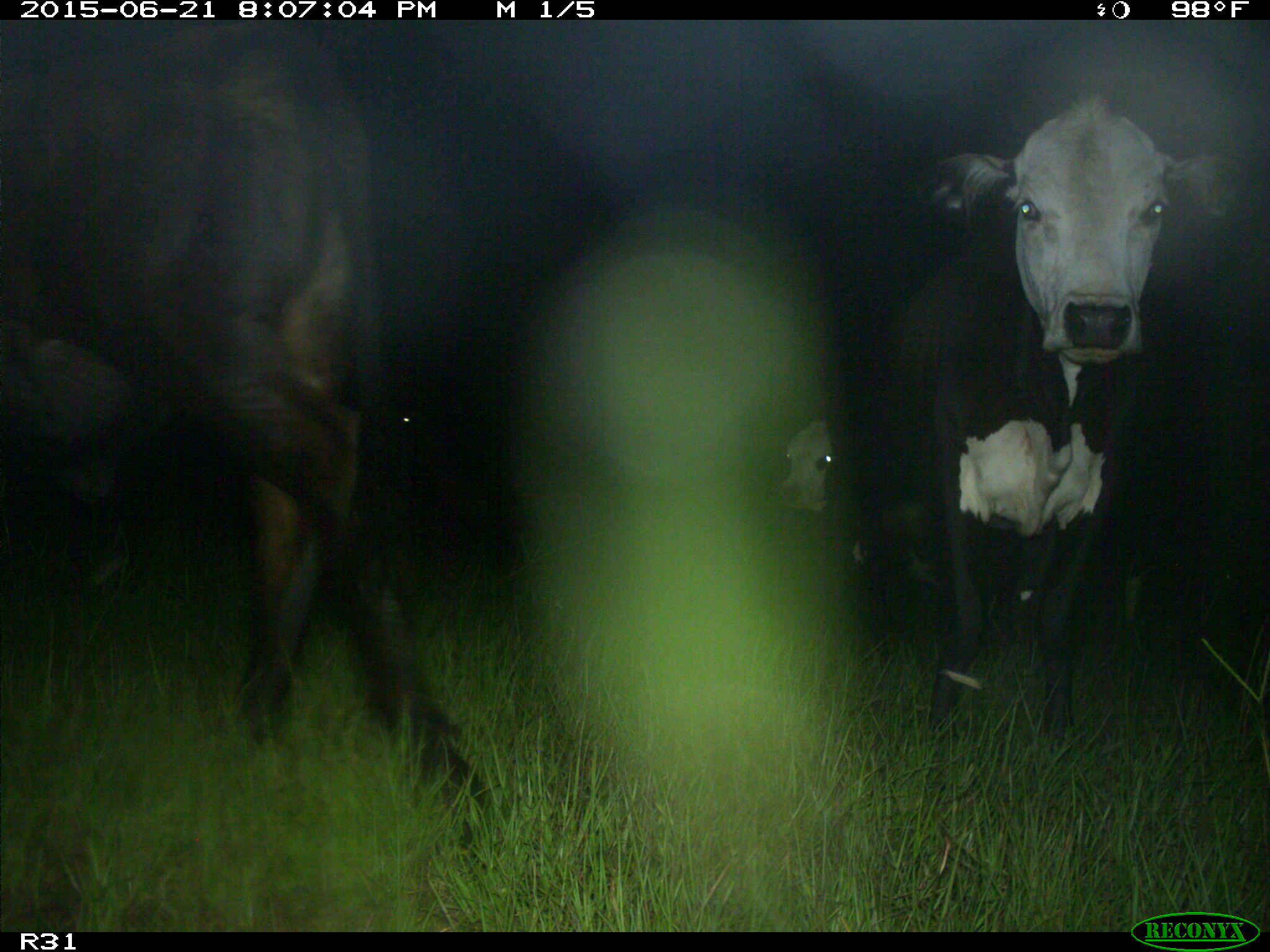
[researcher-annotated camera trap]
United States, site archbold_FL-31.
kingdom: Animalia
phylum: Chordata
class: Mammalia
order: Artiodactyla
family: Bovidae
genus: Bos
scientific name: Bos taurus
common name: domestic cow